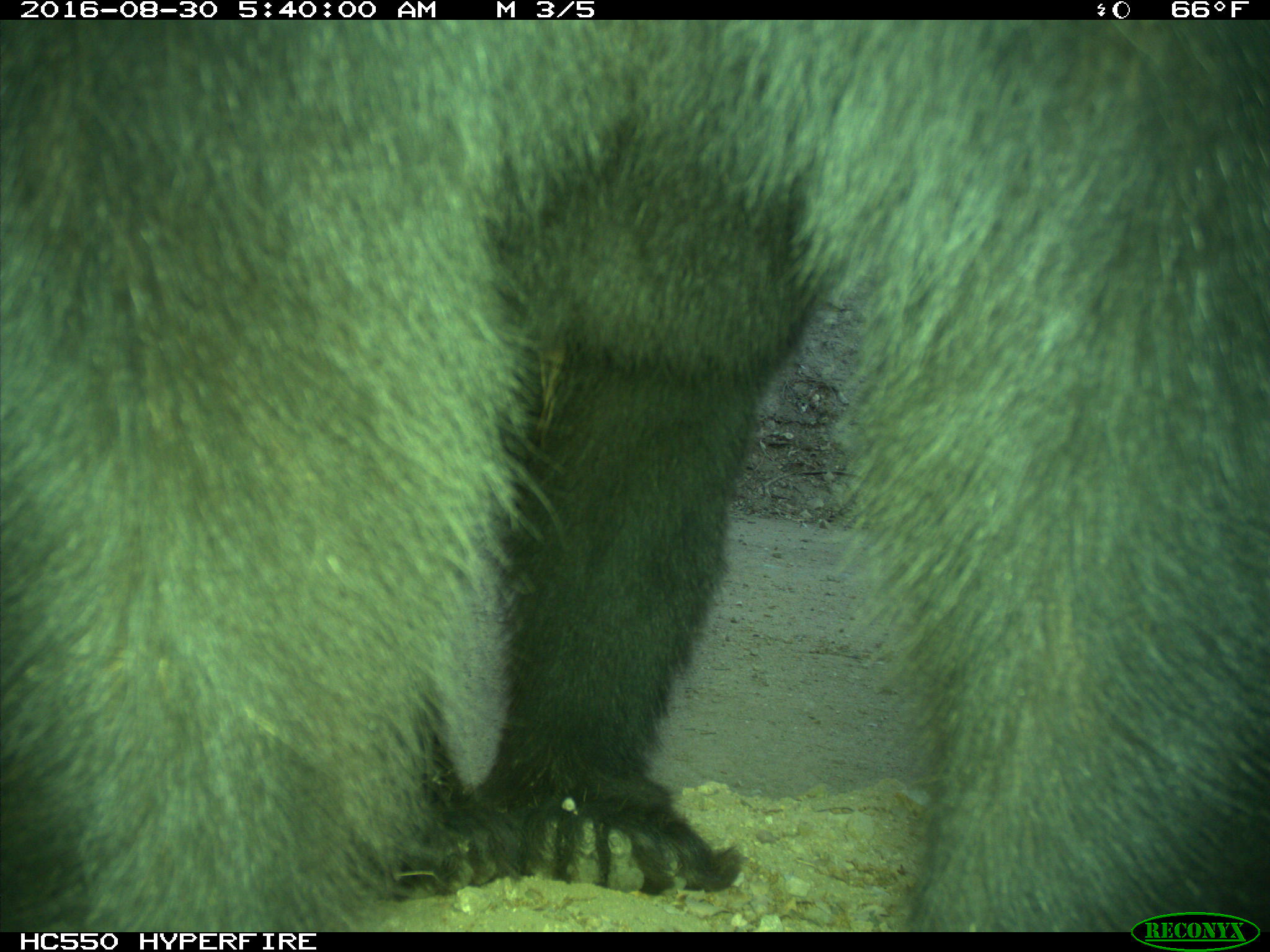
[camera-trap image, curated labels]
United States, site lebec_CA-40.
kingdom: Animalia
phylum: Chordata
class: Mammalia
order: Carnivora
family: Ursidae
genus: Ursus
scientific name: Ursus americanus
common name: american black bear